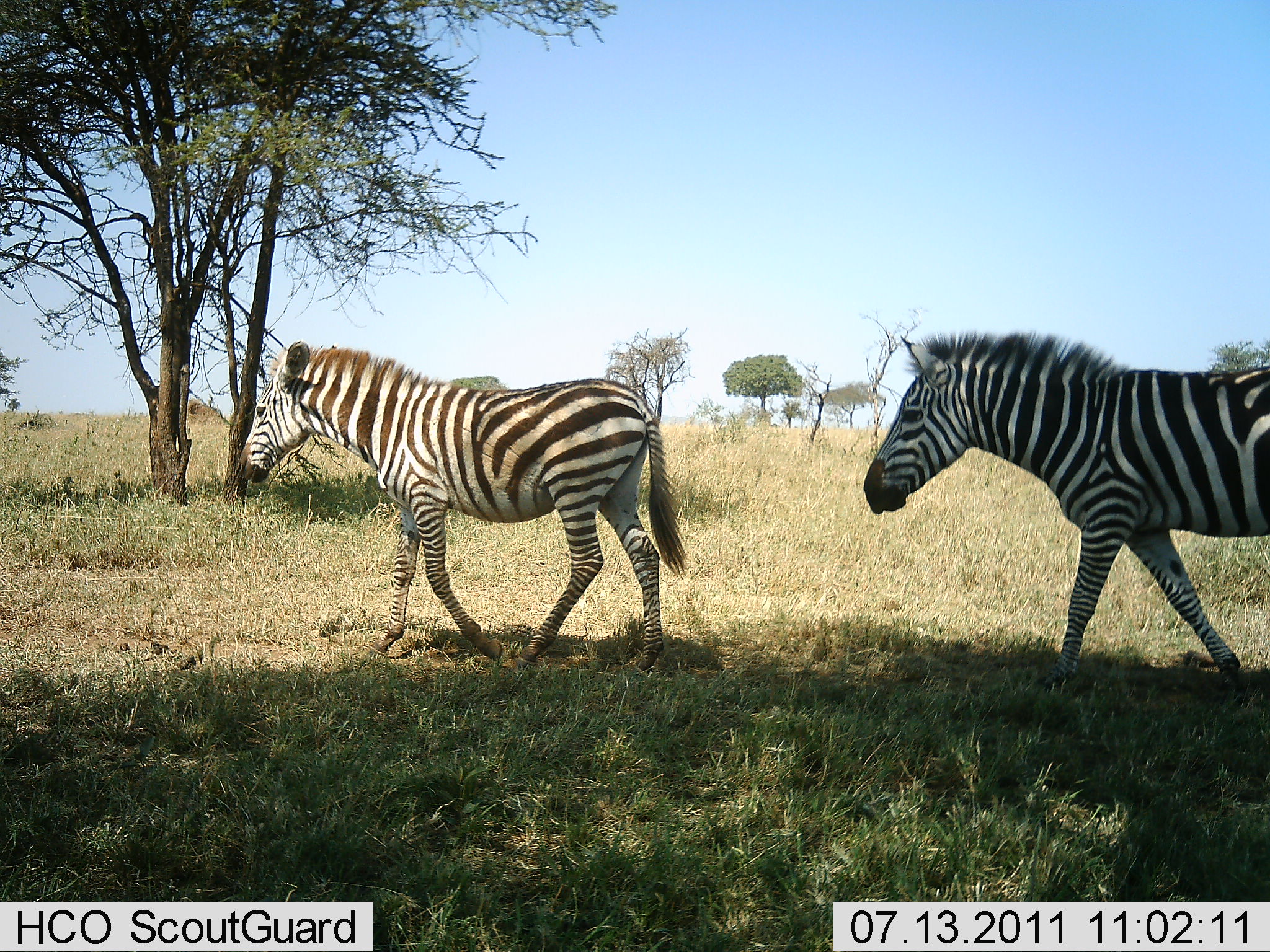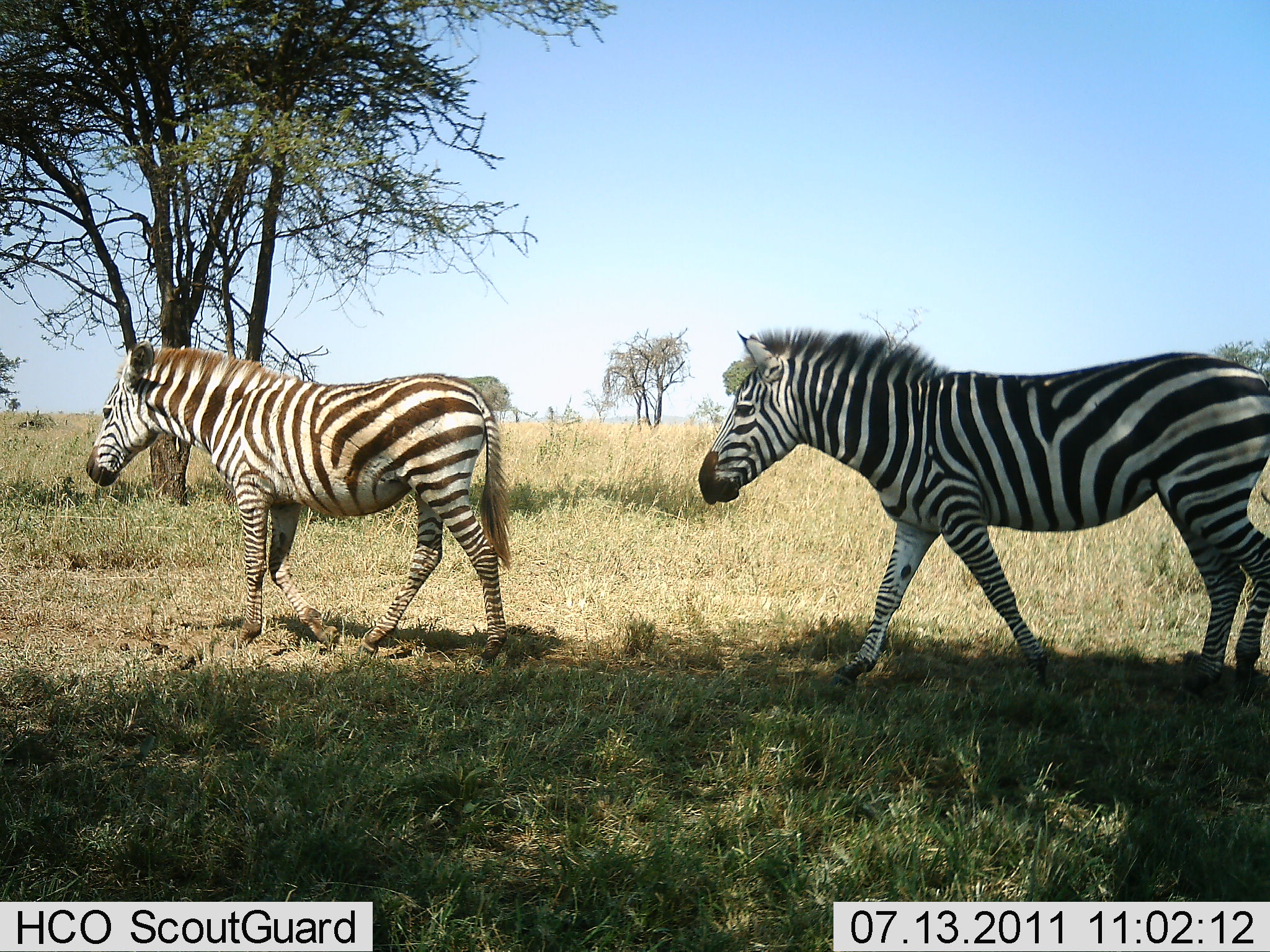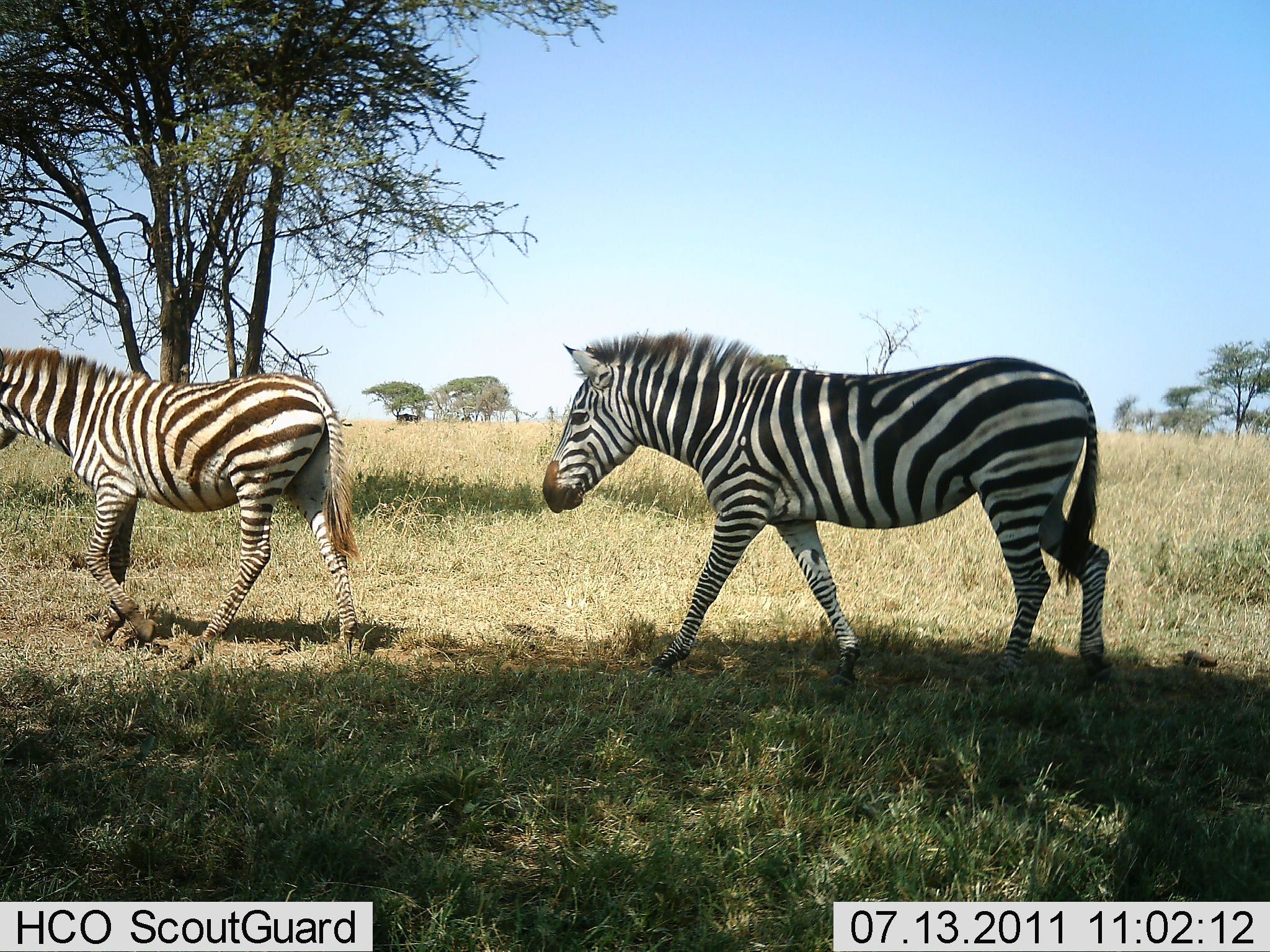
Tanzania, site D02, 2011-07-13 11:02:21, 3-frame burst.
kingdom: Animalia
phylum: Chordata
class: Mammalia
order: Perissodactyla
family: Equidae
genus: Equus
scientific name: Equus quagga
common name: plains zebra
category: zebra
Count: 2.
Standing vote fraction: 9%.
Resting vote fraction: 0%.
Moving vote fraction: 100%.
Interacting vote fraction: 0%.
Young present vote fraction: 18%.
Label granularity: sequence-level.